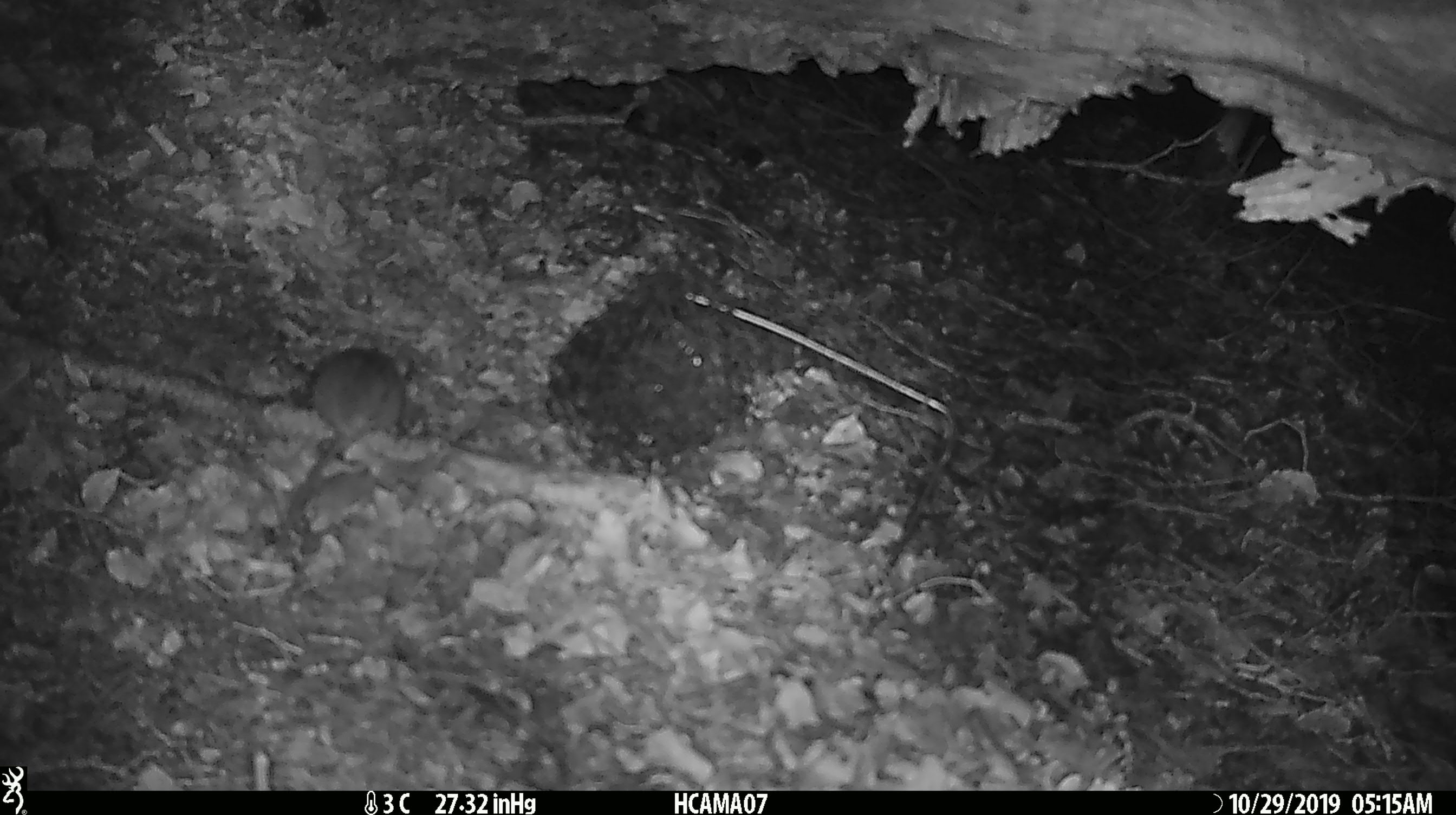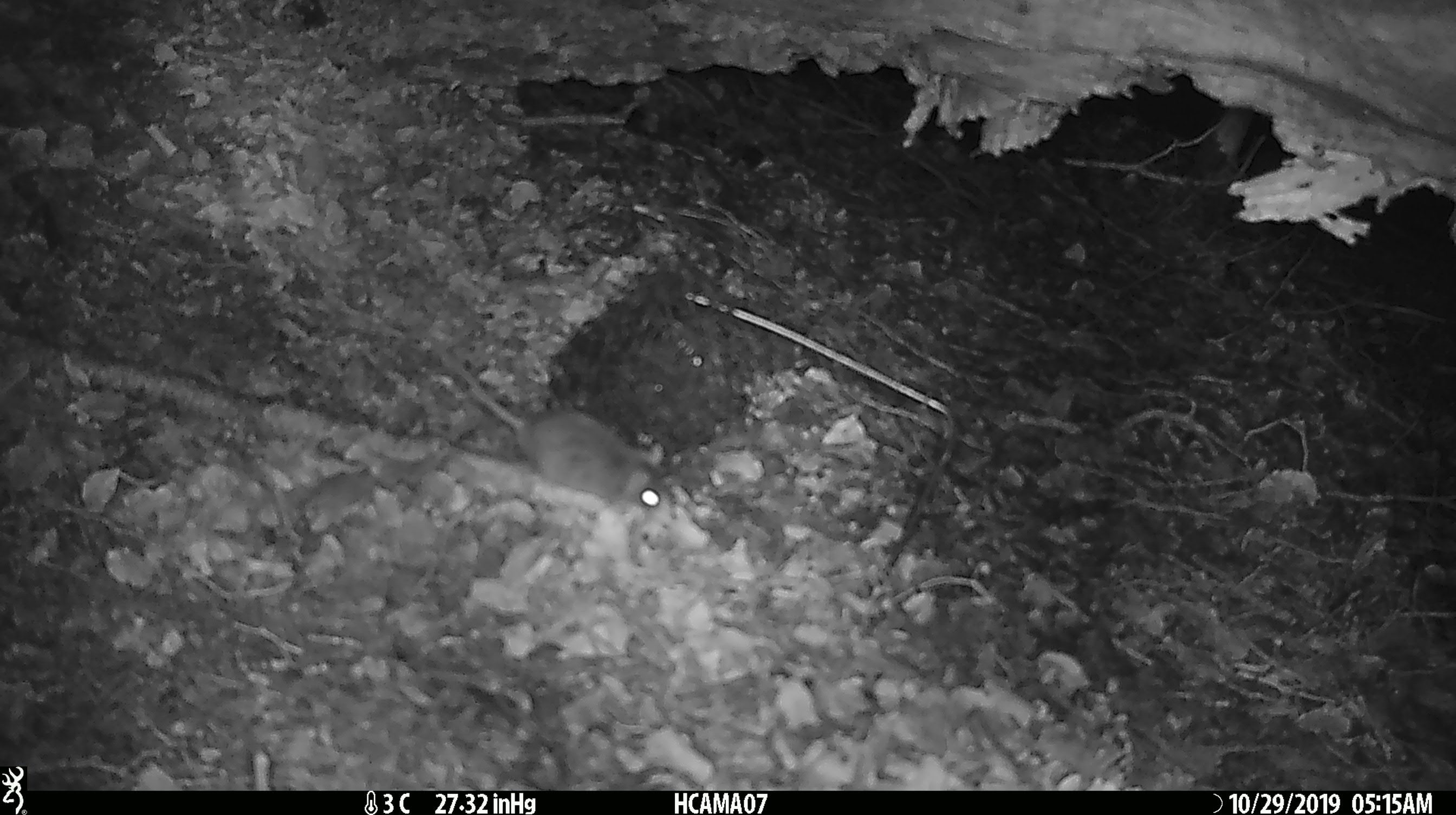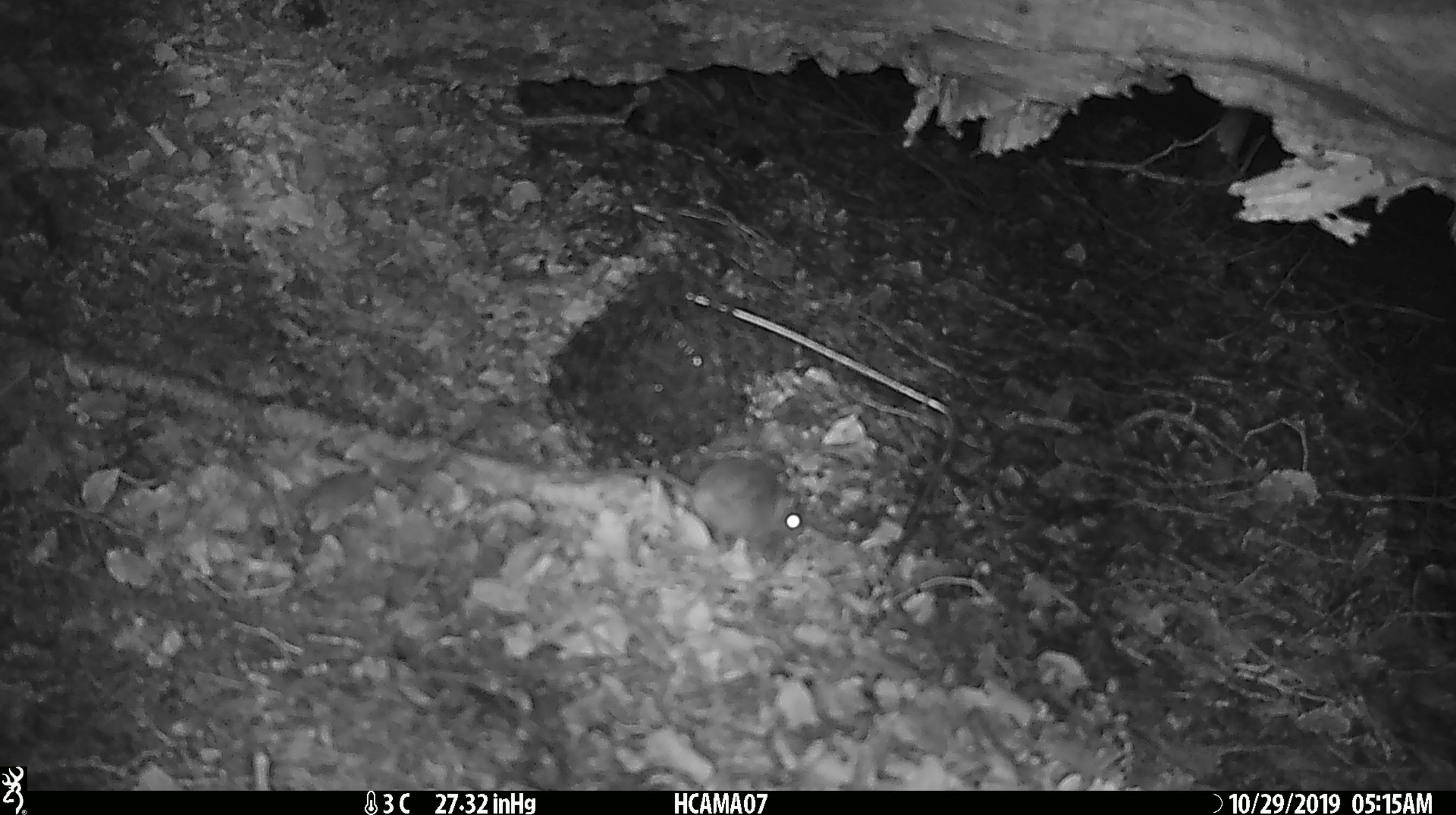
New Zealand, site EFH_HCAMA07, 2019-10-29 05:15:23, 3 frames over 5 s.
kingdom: Animalia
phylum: Chordata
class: Mammalia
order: Rodentia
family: Muridae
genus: Mus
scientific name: Mus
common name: mouse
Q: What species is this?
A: Mouse (Mus).